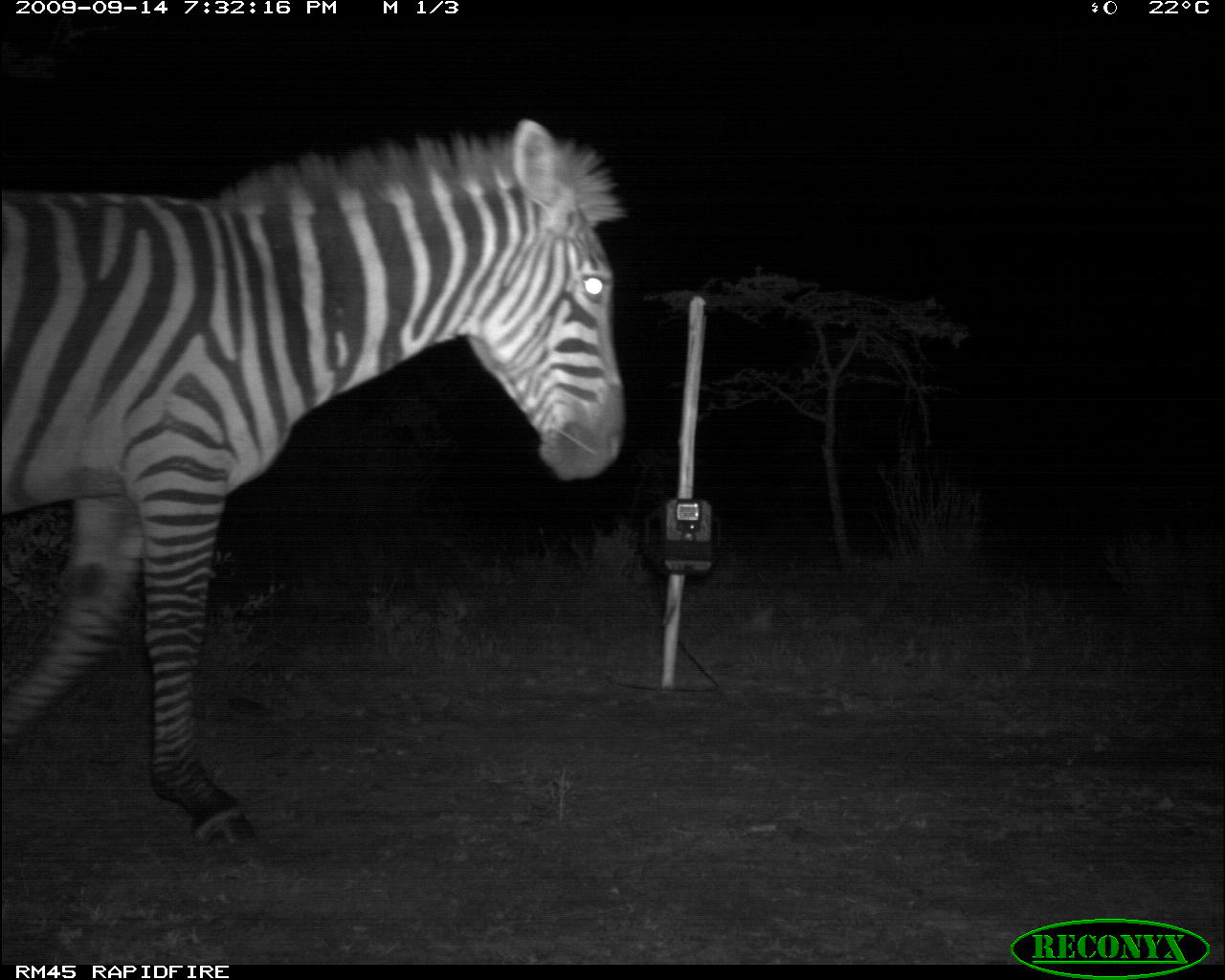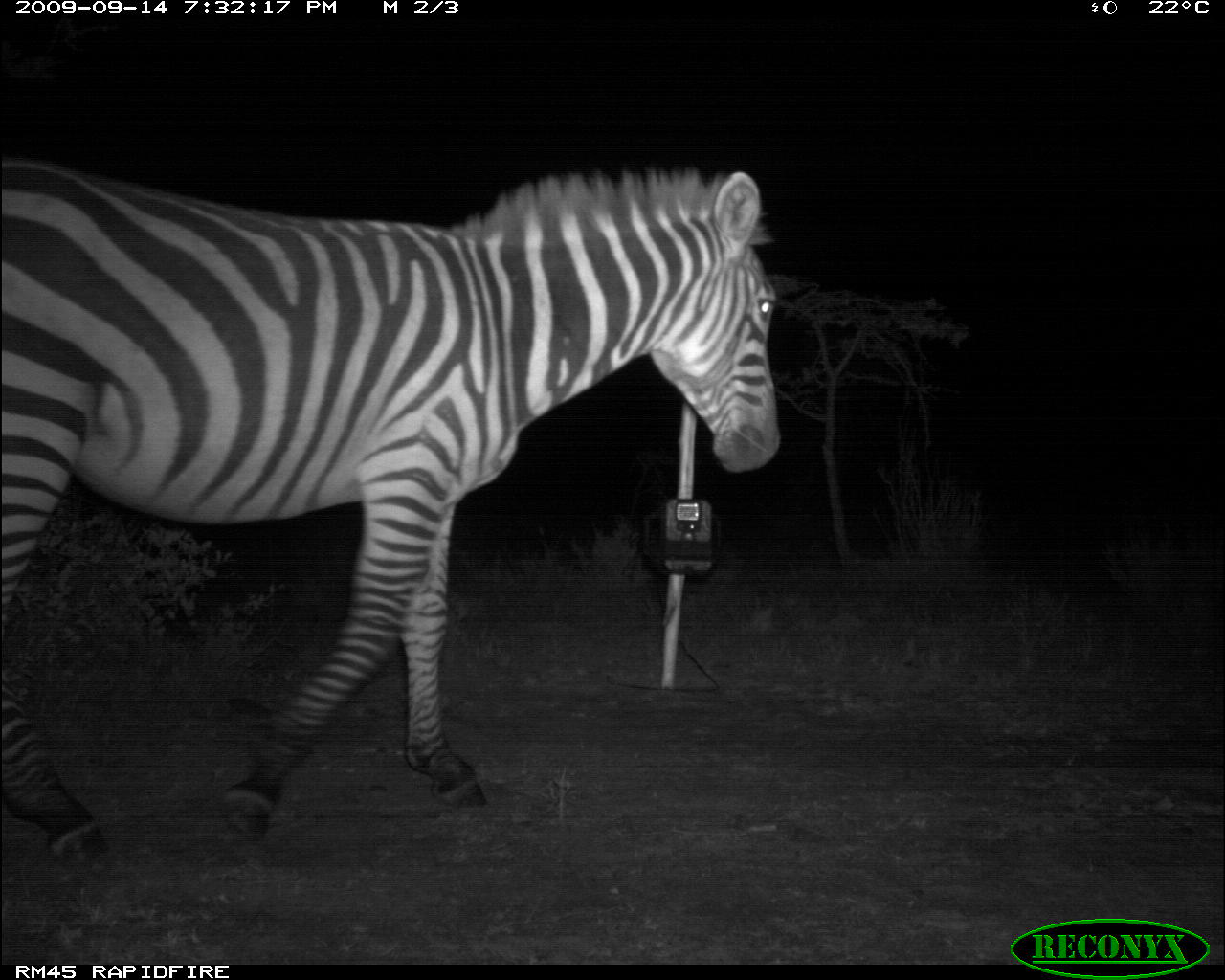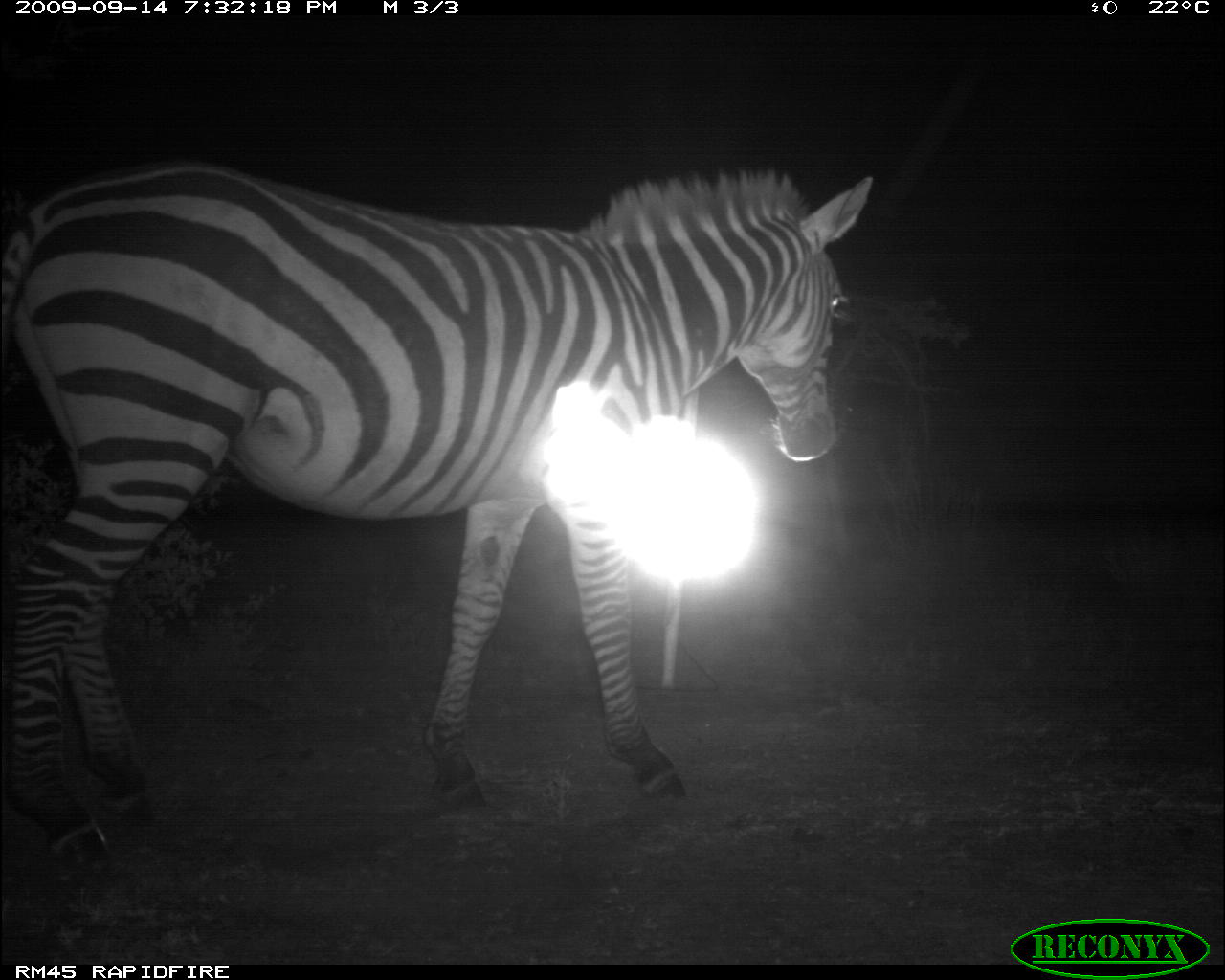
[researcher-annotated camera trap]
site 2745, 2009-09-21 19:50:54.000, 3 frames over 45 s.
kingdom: Animalia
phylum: Chordata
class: Mammalia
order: Perissodactyla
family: Equidae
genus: Equus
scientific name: Equus quagga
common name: plains zebra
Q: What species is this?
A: Equus quagga (plains zebra).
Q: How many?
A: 2.